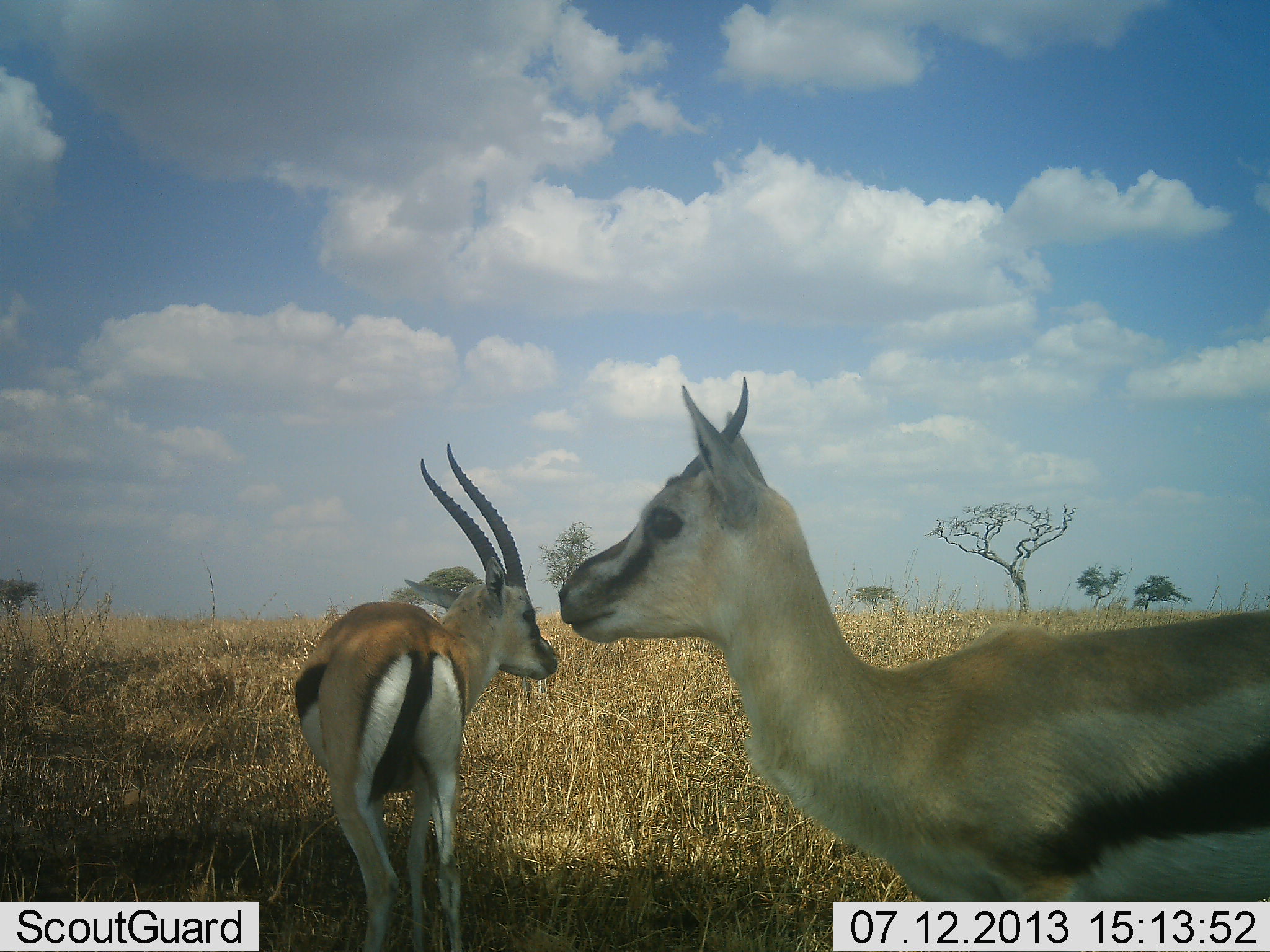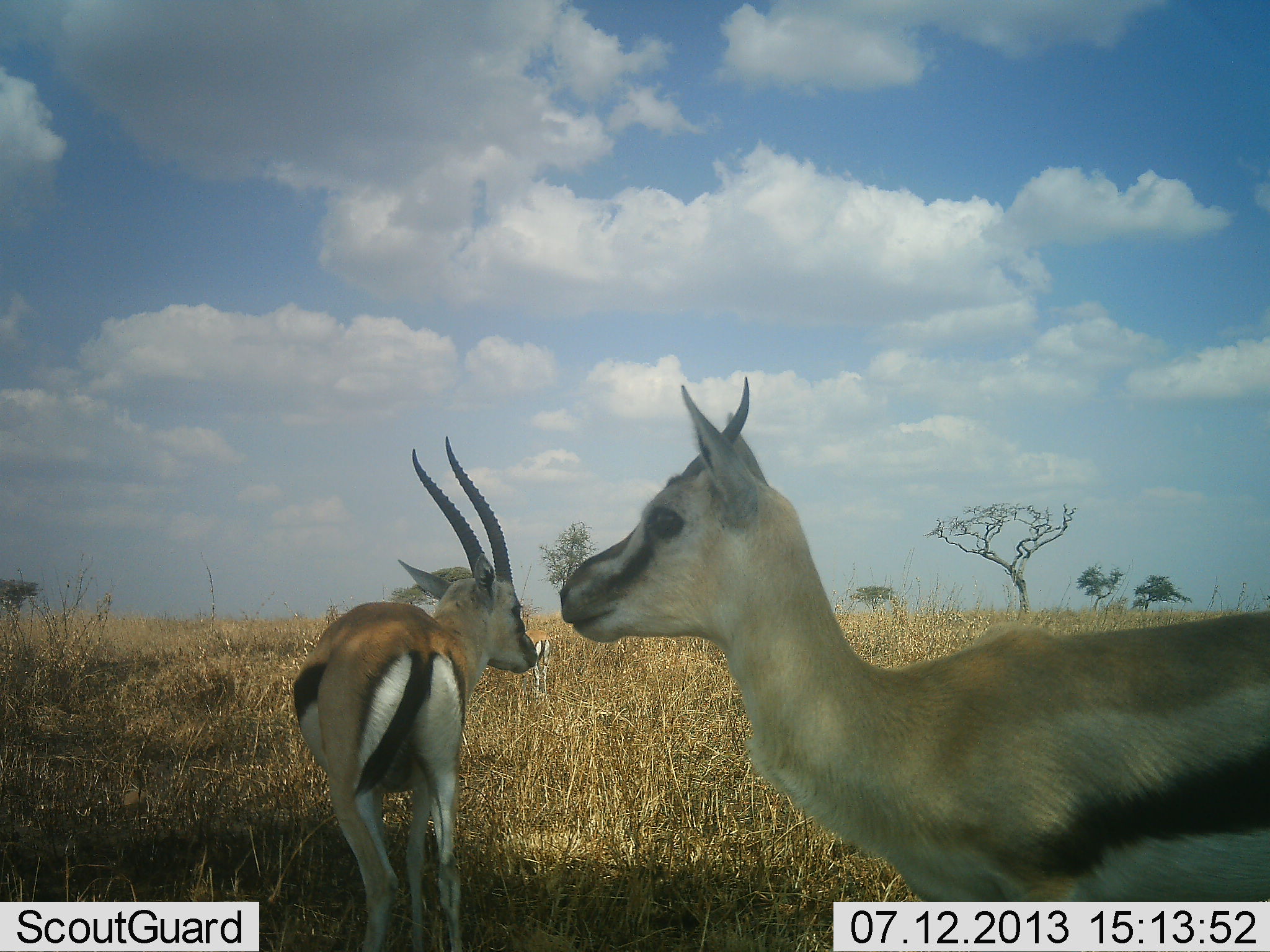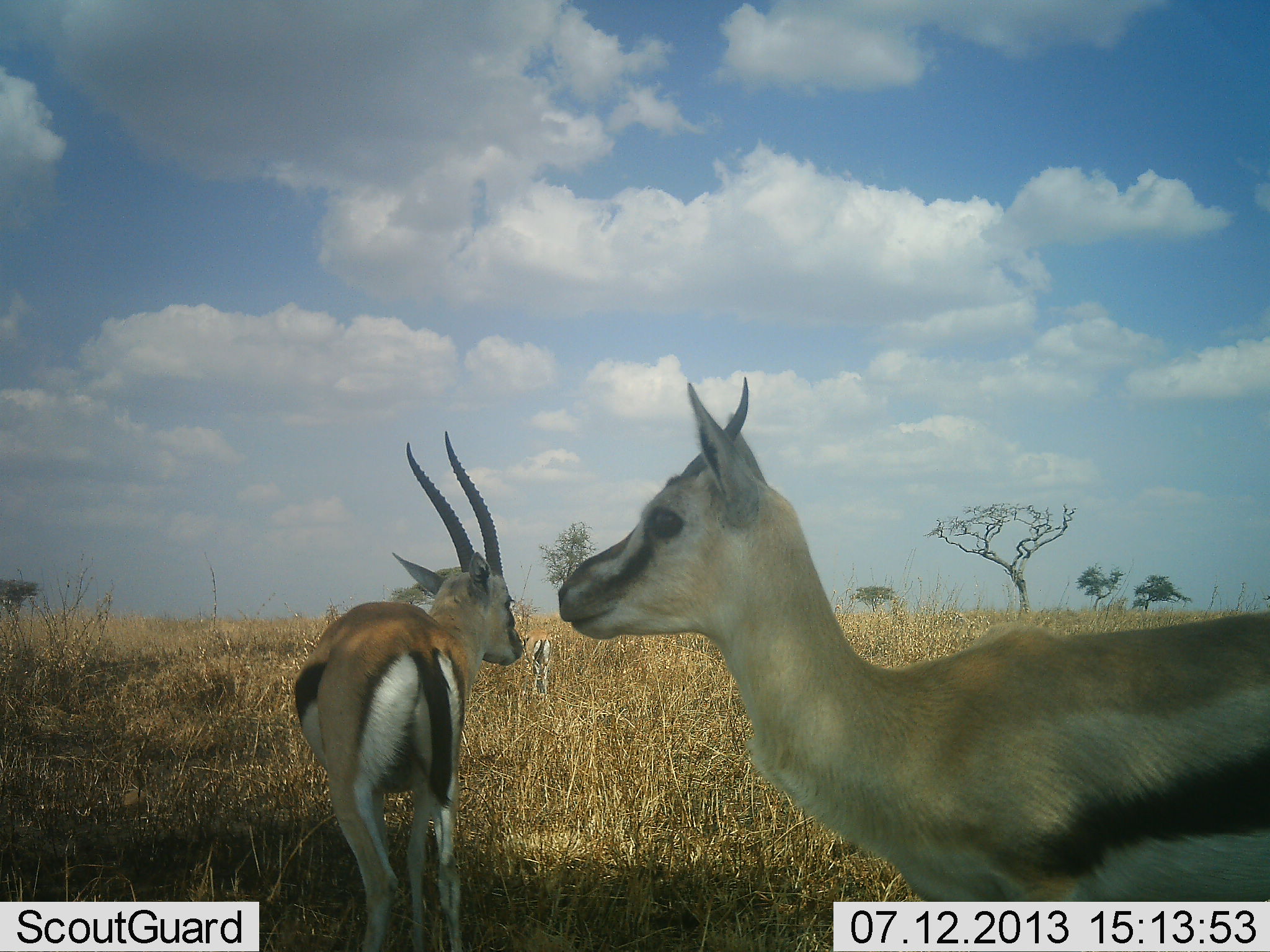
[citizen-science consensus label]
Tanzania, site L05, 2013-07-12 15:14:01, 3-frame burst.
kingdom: Animalia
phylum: Chordata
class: Mammalia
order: Artiodactyla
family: Bovidae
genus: Eudorcas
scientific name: Eudorcas thomsonii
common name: thomson's gazelle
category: gazellethomsons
Gazellethomsons (thomson's gazelle) (Eudorcas thomsonii), count 3. Behavior (volunteer vote fractions): standing 90%, resting 20%, moving 0%, interacting 0%. Young present (vote fraction): 0%. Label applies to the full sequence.